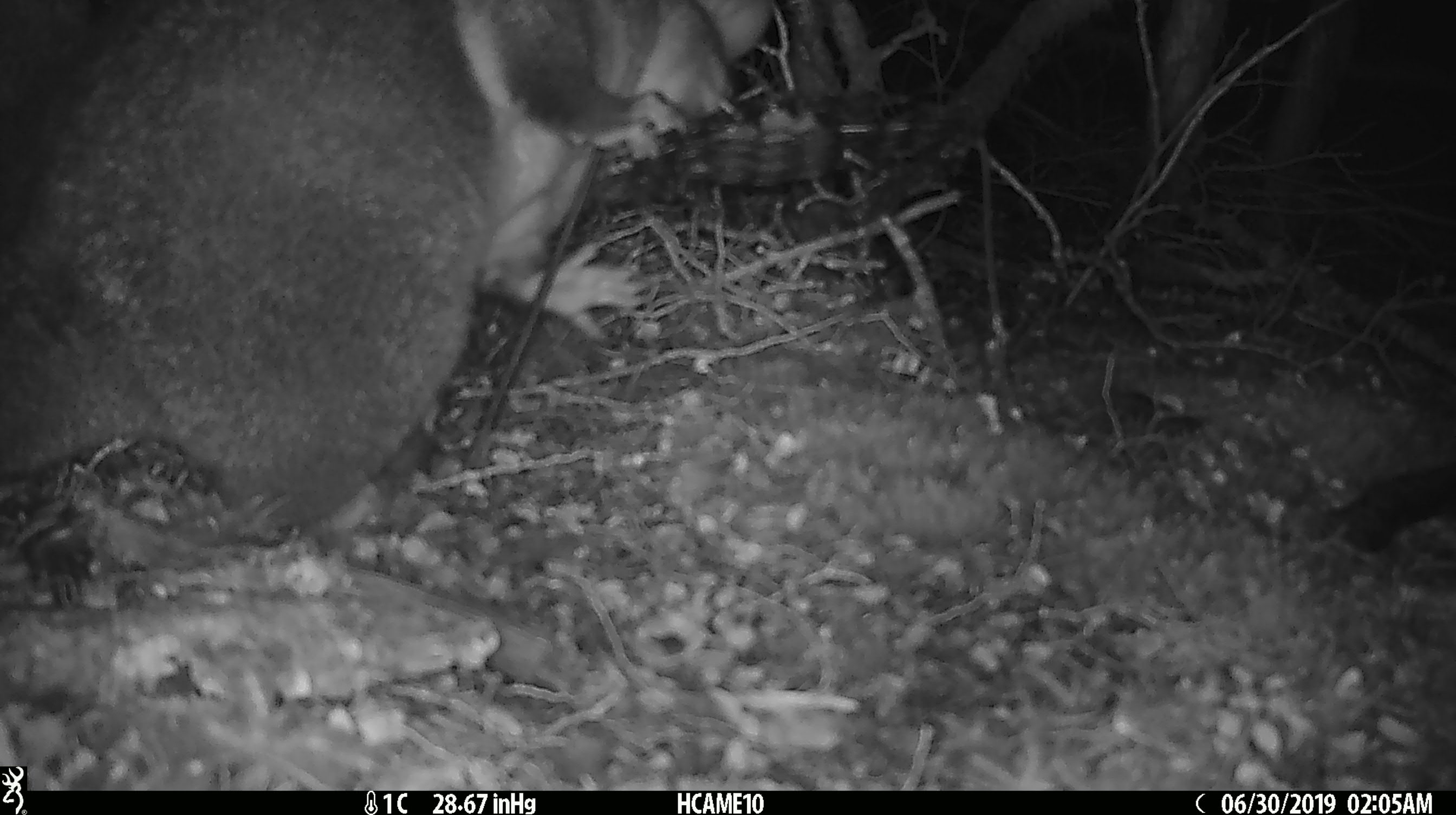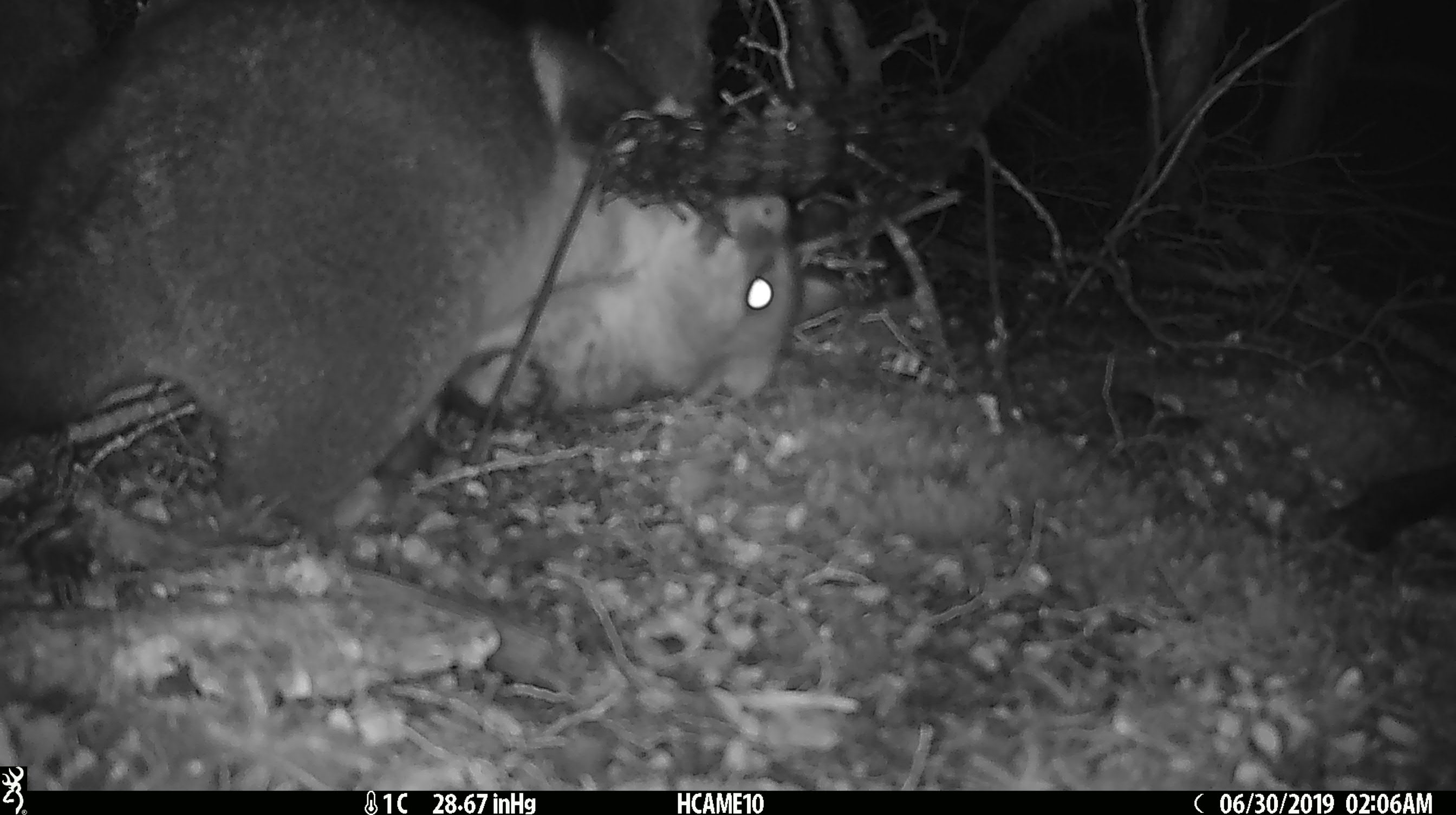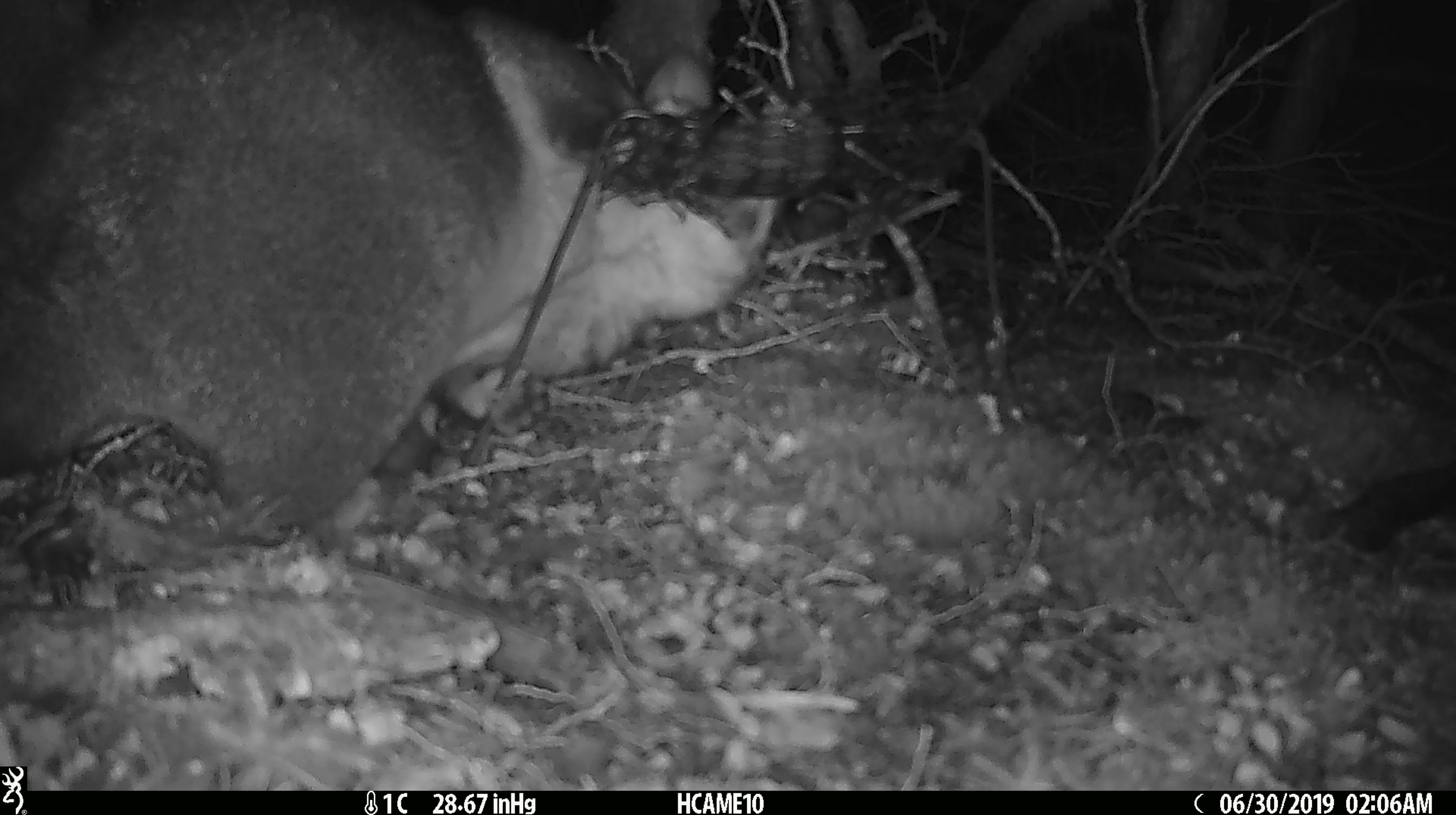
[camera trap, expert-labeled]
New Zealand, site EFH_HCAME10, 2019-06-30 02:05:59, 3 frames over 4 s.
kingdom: Animalia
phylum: Chordata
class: Mammalia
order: Diprotodontia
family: Phalangeridae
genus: Trichosurus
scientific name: Trichosurus vulpecula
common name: common brushtail possum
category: possum